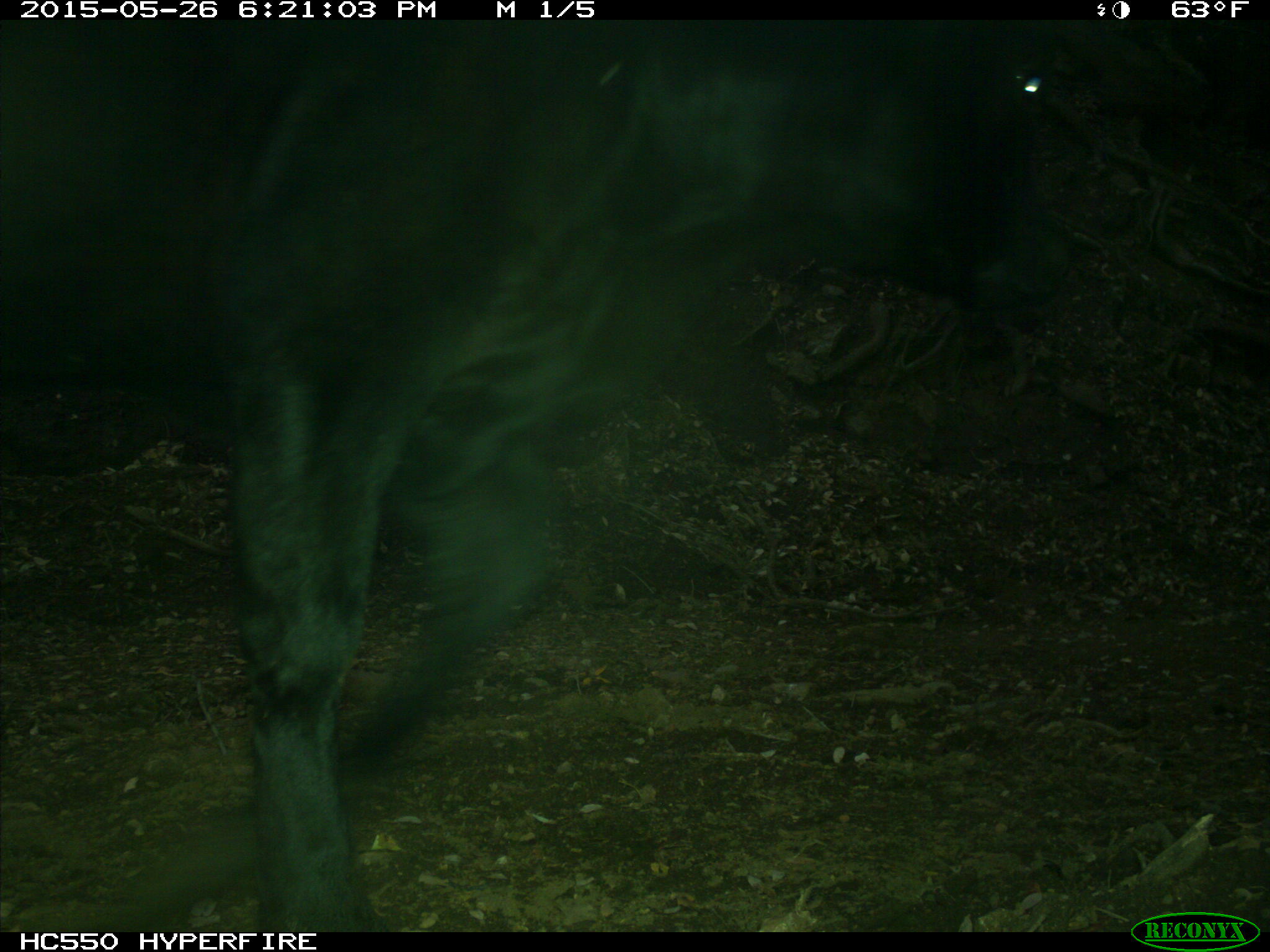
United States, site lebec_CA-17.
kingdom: Animalia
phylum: Chordata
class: Mammalia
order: Artiodactyla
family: Bovidae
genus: Bos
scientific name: Bos taurus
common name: domestic cow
Bos taurus (domestic cow).